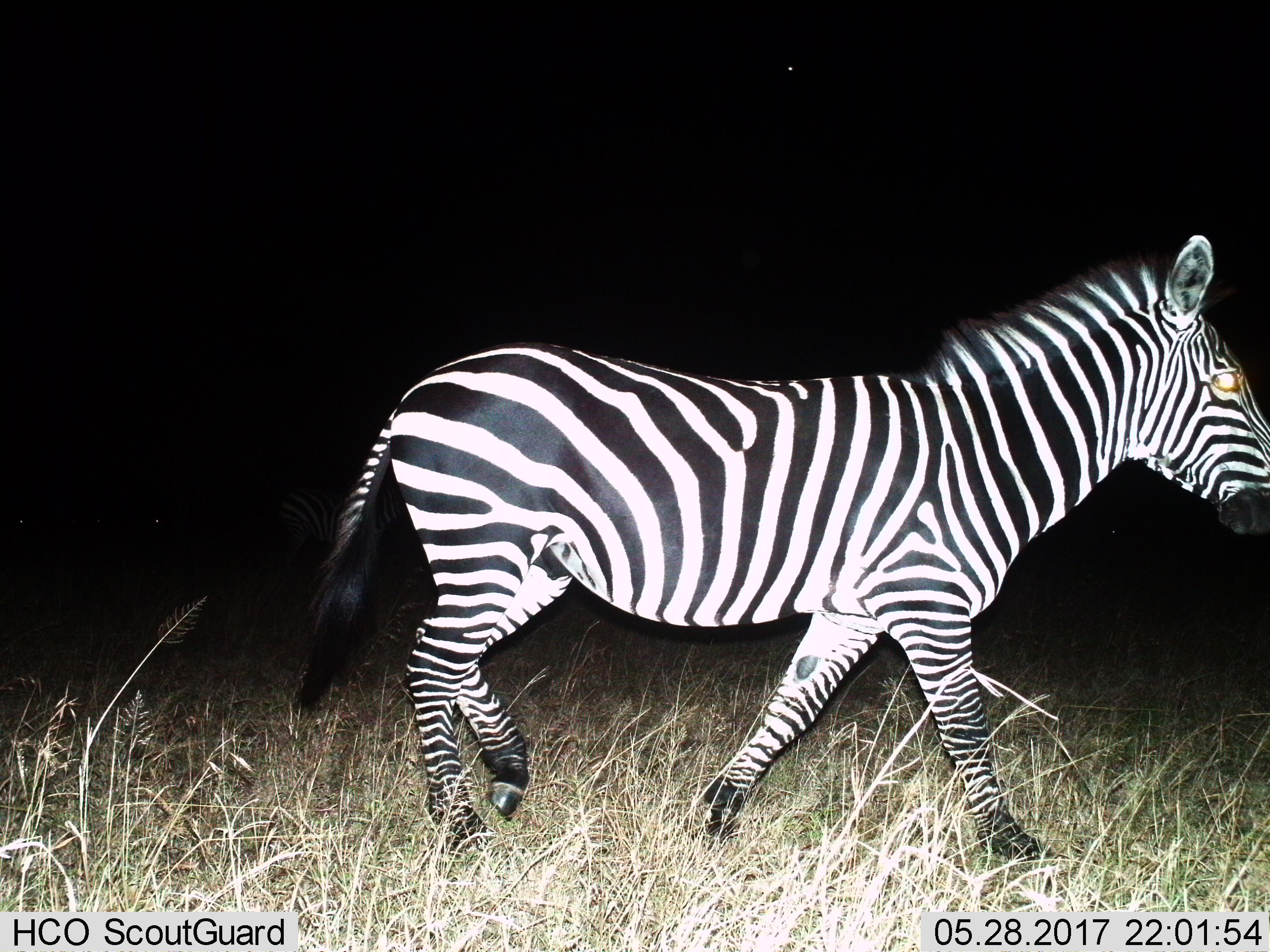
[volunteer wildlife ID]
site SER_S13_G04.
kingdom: Animalia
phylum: Chordata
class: Mammalia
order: Perissodactyla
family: Equidae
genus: Equus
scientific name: Equus quagga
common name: plains zebra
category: zebraplains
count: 1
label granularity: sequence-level